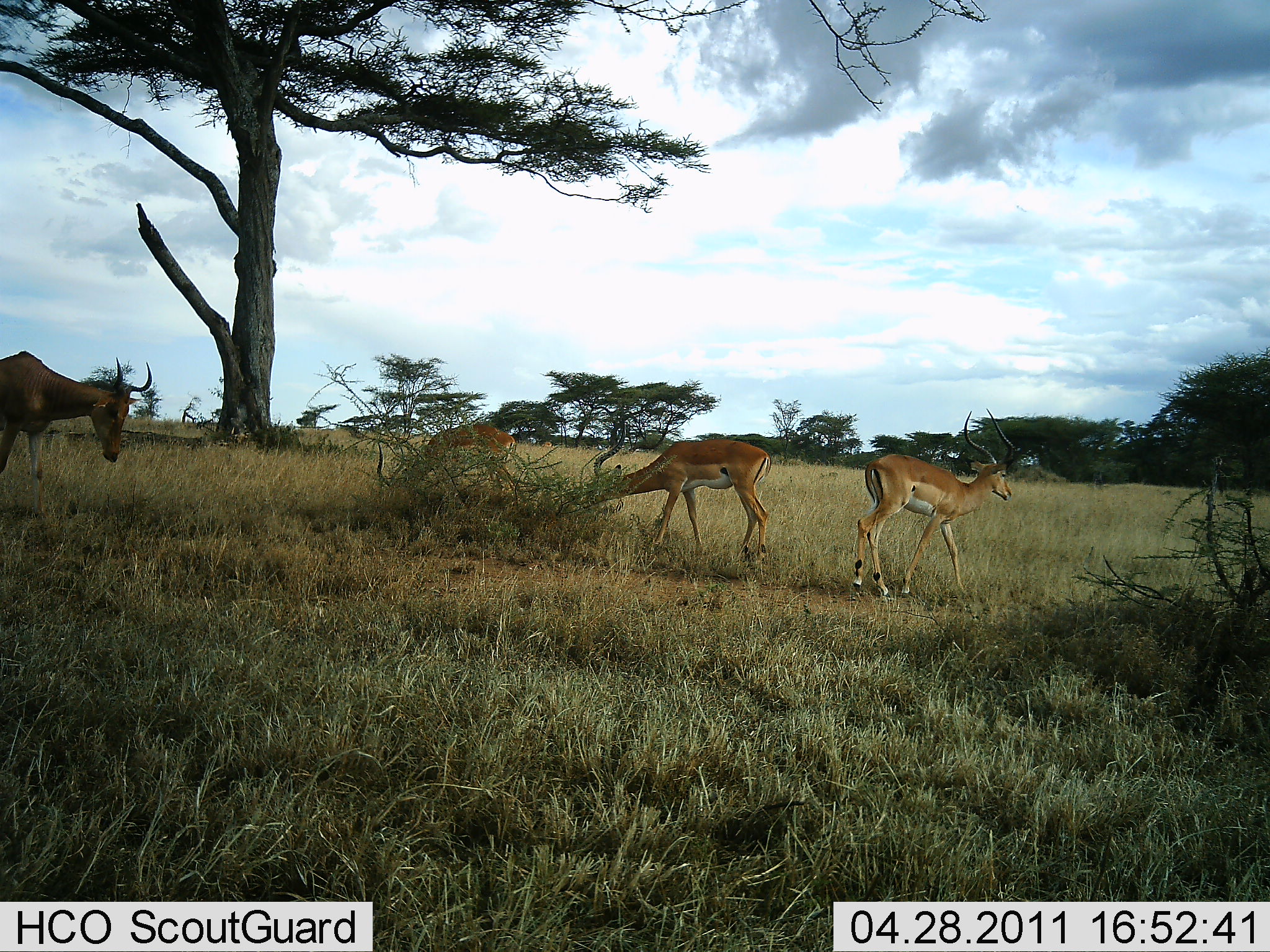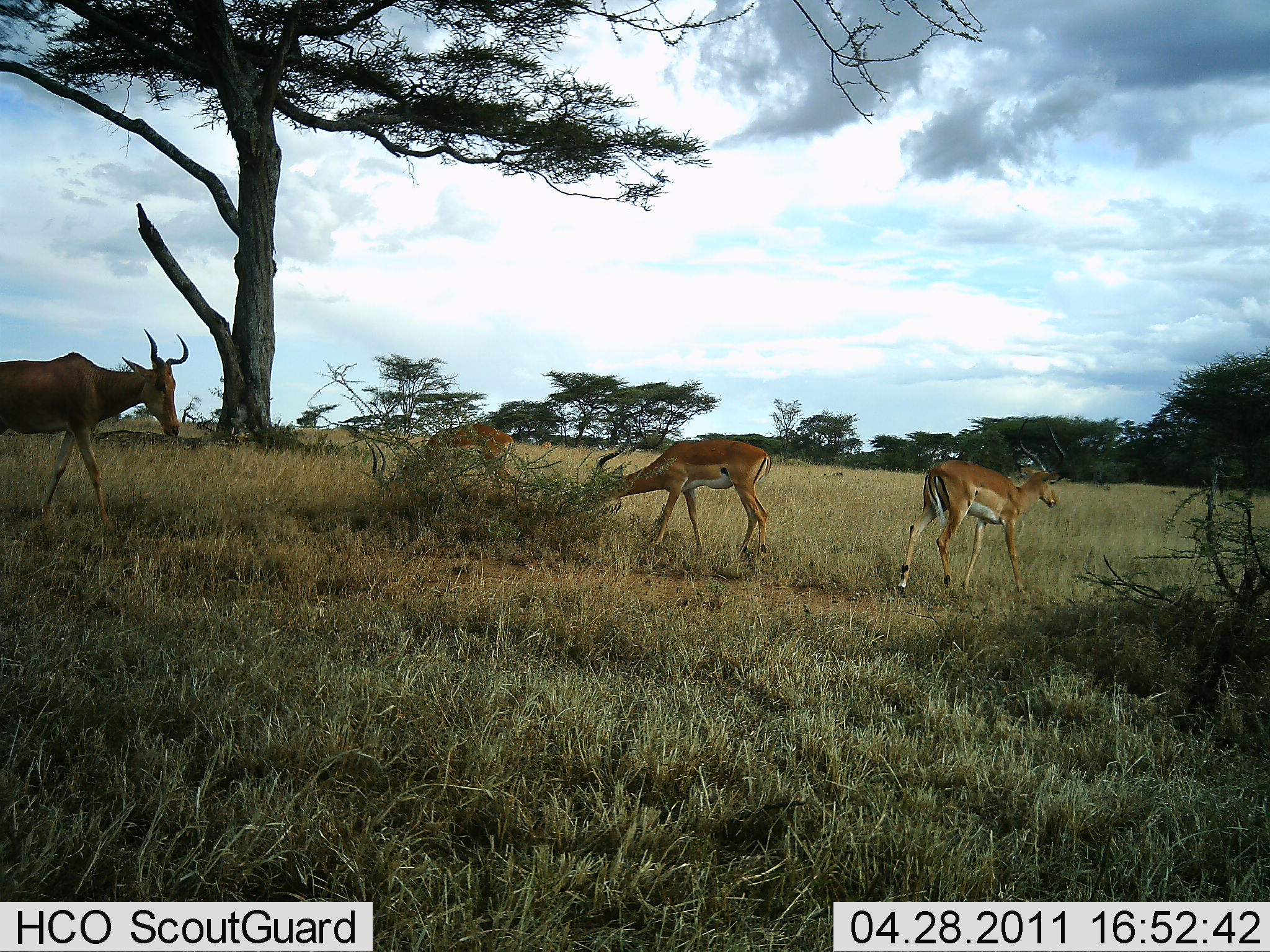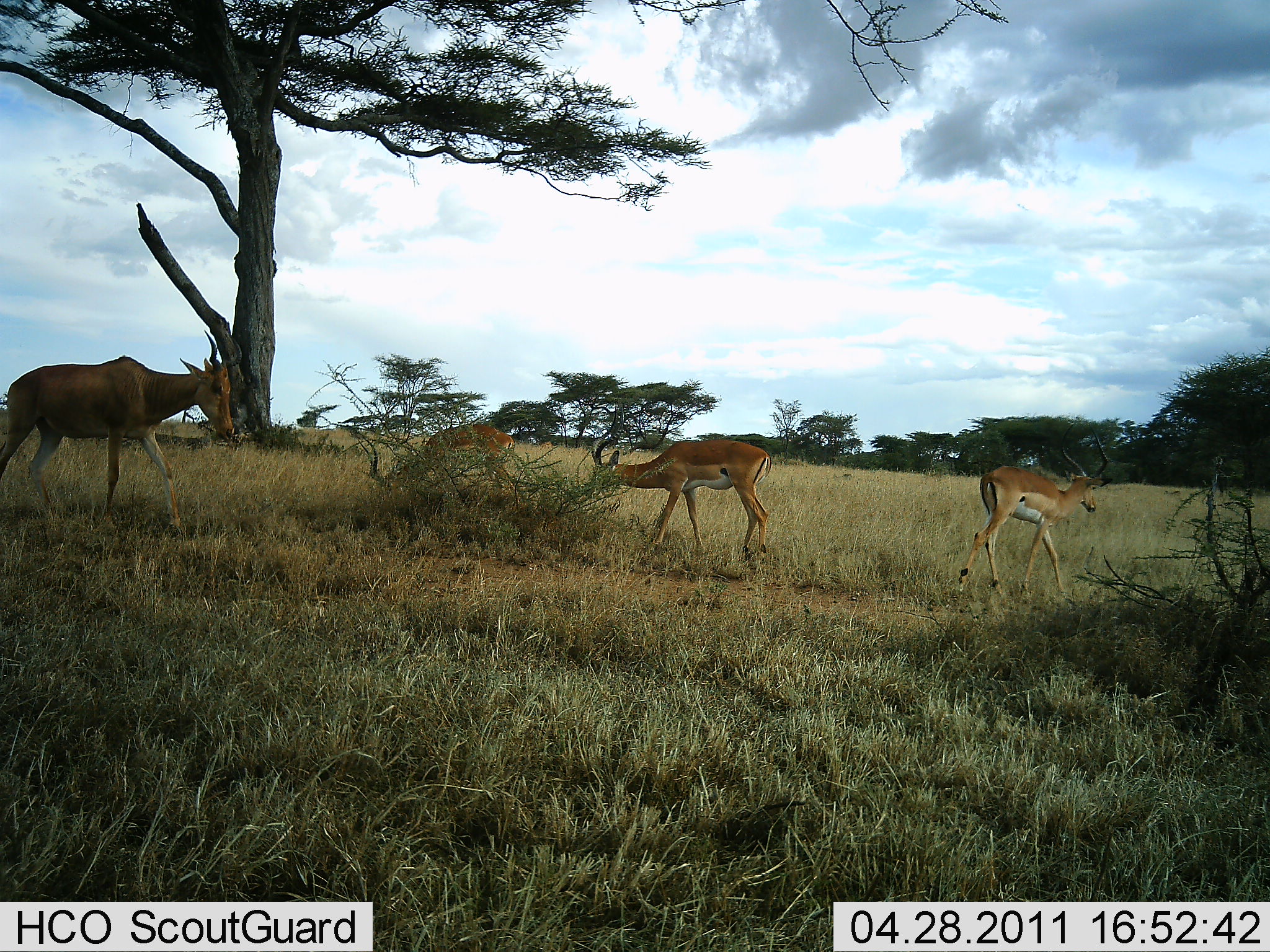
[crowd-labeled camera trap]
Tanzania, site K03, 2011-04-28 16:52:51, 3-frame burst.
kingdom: Animalia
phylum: Chordata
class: Mammalia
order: Artiodactyla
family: Bovidae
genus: Alcelaphus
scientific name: Alcelaphus buselaphus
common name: hartebeest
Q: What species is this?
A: Hartebeest (Alcelaphus buselaphus).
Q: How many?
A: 1.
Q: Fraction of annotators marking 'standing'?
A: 36%.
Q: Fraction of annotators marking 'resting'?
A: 0%.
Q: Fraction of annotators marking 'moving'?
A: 64%.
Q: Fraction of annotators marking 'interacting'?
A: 0%.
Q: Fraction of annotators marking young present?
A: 0%.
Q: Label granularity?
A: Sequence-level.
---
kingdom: Animalia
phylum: Chordata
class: Mammalia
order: Artiodactyla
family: Bovidae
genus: Aepyceros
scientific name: Aepyceros melampus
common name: impala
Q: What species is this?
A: Impala (Aepyceros melampus).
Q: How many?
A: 3.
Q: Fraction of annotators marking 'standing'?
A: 40%.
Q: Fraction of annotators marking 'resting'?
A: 0%.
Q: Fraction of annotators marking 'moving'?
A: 70%.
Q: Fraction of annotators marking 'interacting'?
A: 0%.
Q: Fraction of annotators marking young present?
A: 0%.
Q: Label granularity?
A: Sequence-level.